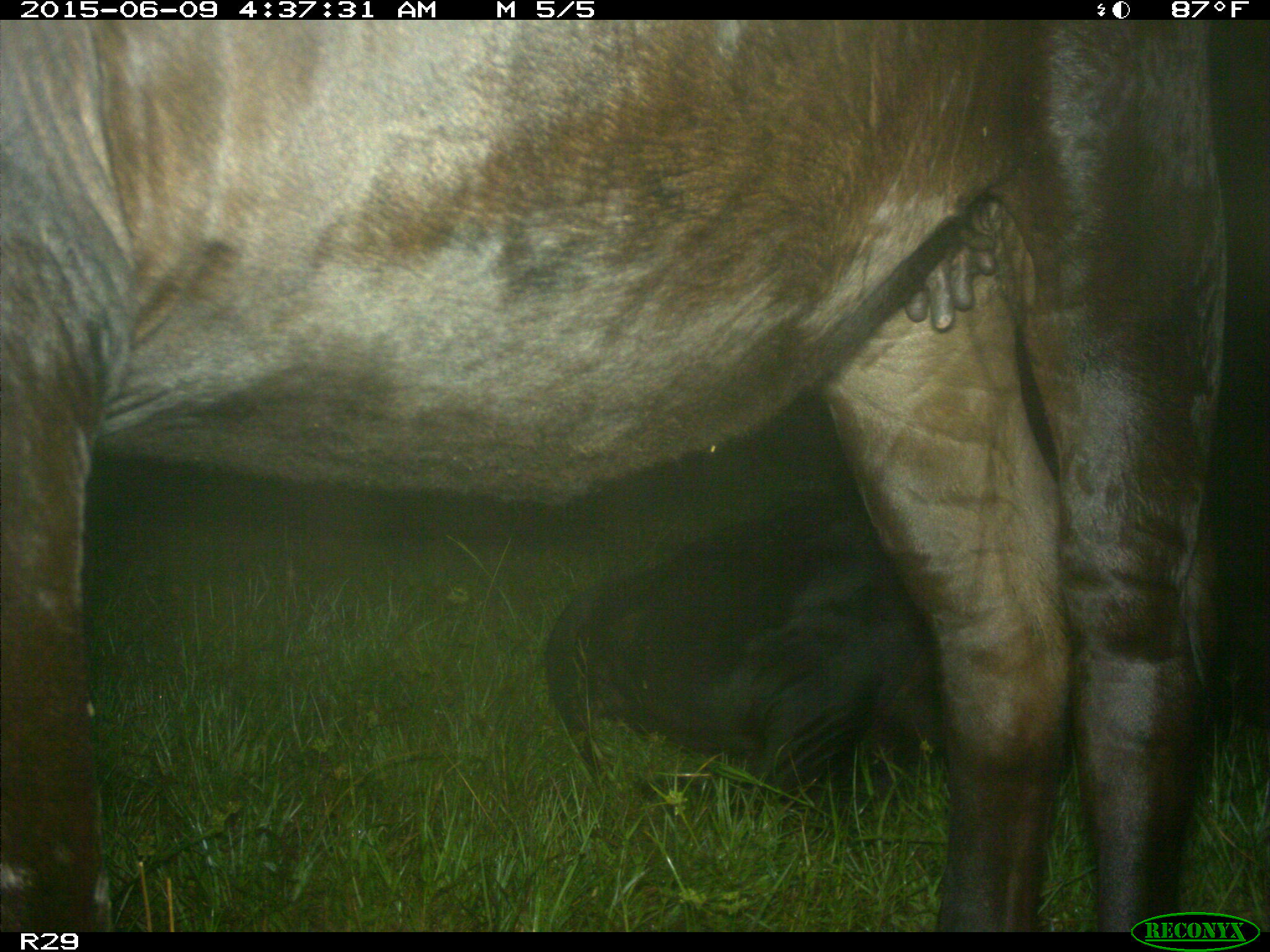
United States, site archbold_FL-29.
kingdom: Animalia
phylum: Chordata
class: Mammalia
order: Artiodactyla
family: Bovidae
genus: Bos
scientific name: Bos taurus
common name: domestic cow